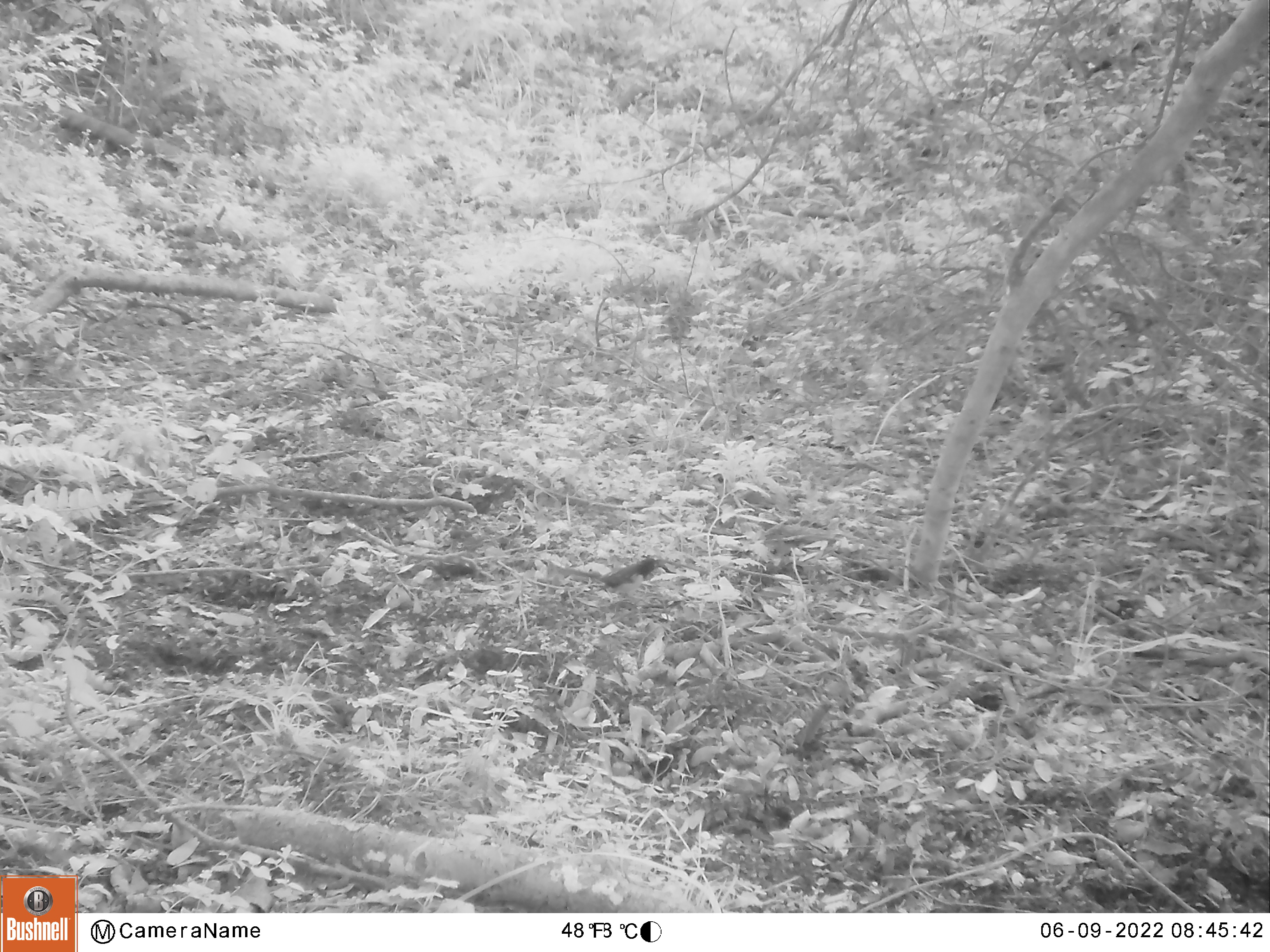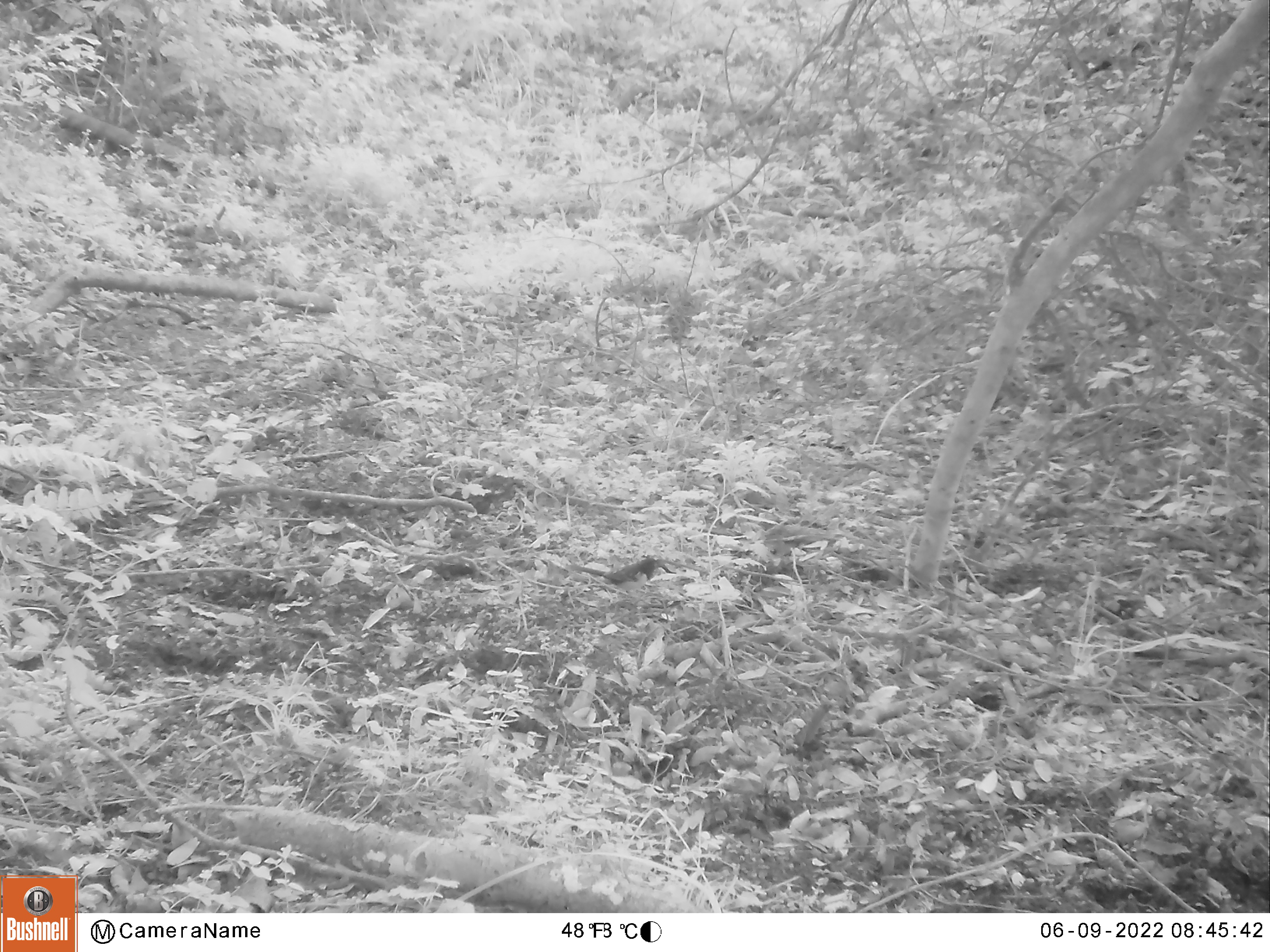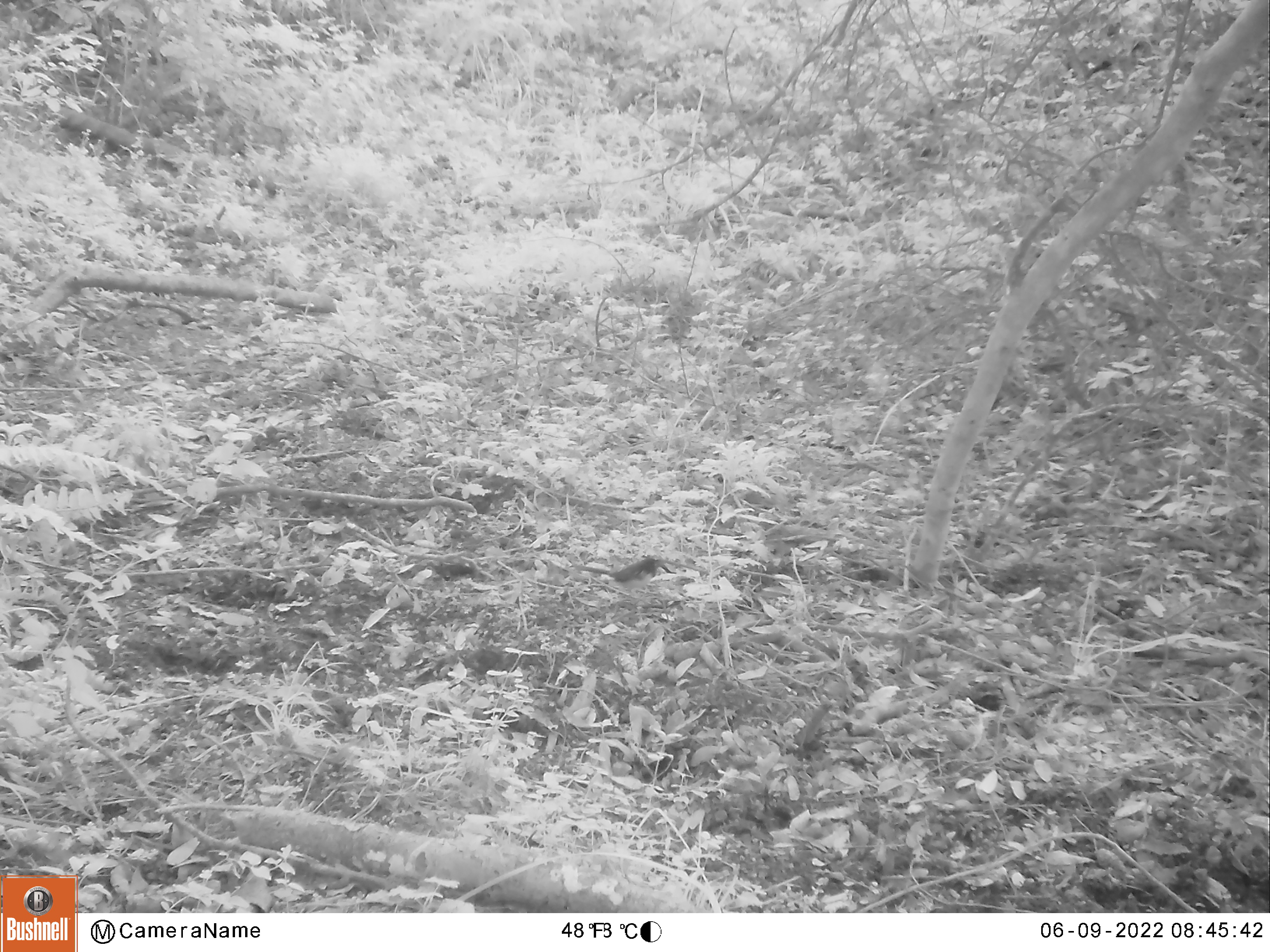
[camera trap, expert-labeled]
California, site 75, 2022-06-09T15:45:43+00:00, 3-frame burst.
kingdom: Animalia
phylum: Chordata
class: Mammalia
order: Rodentia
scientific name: Rodentia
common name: mouse or rat